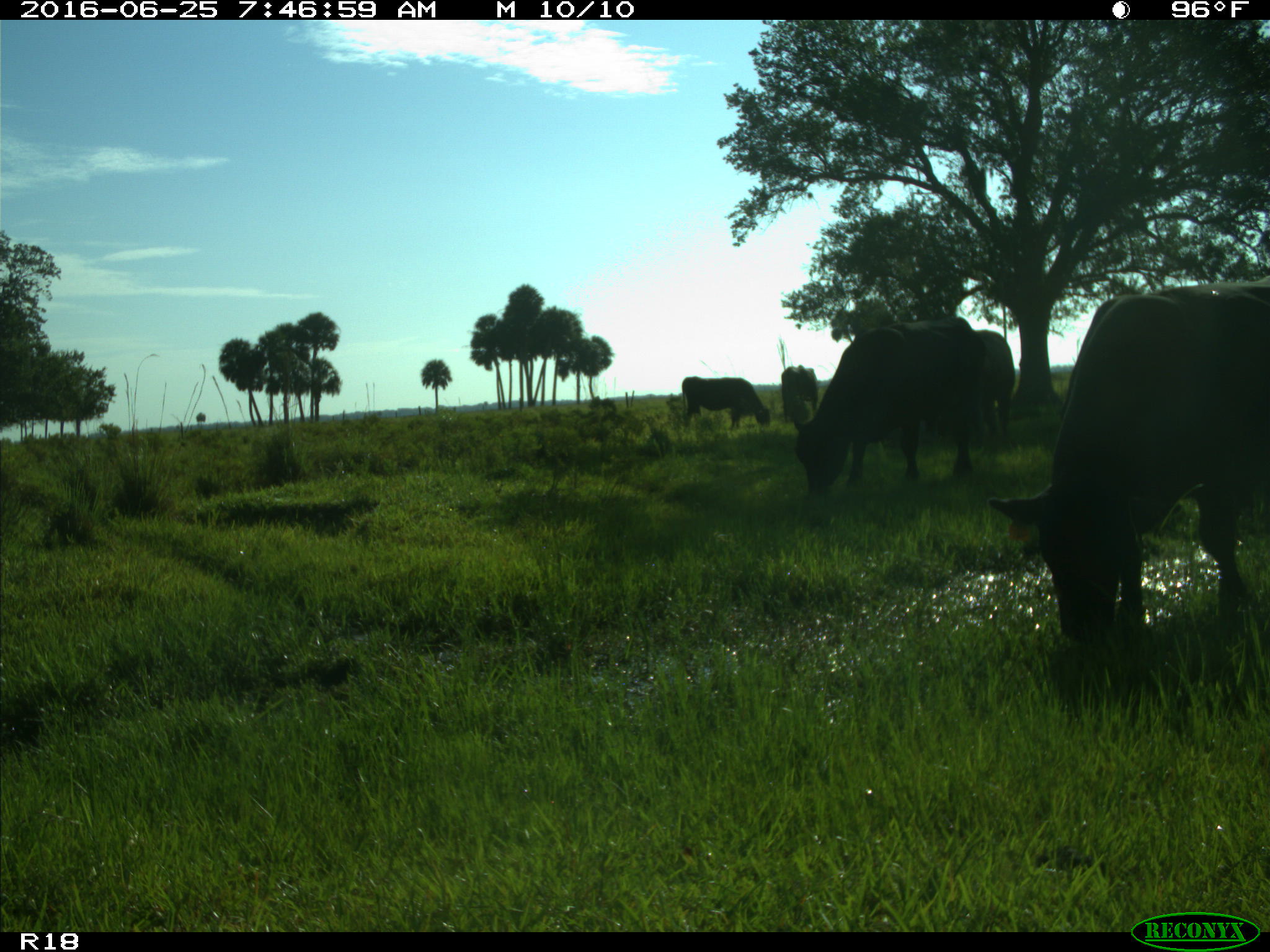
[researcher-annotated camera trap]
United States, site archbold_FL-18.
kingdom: Animalia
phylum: Chordata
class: Mammalia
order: Artiodactyla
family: Bovidae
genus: Bos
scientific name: Bos taurus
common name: domestic cow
Bos taurus (domestic cow).